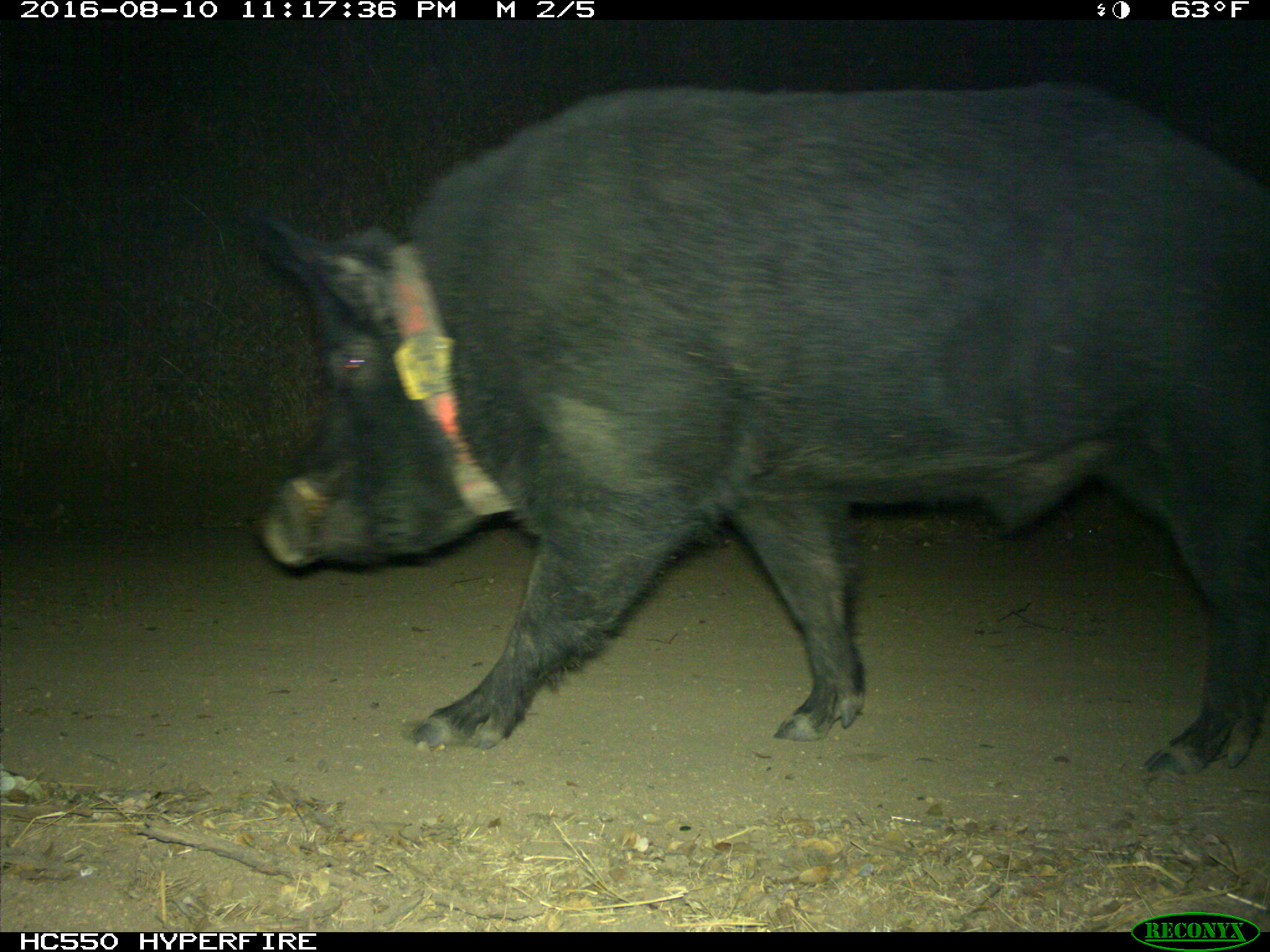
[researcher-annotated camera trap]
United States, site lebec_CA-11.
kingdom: Animalia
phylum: Chordata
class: Mammalia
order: Artiodactyla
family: Suidae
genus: Sus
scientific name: Sus scrofa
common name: wild boar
Sus scrofa (wild boar).